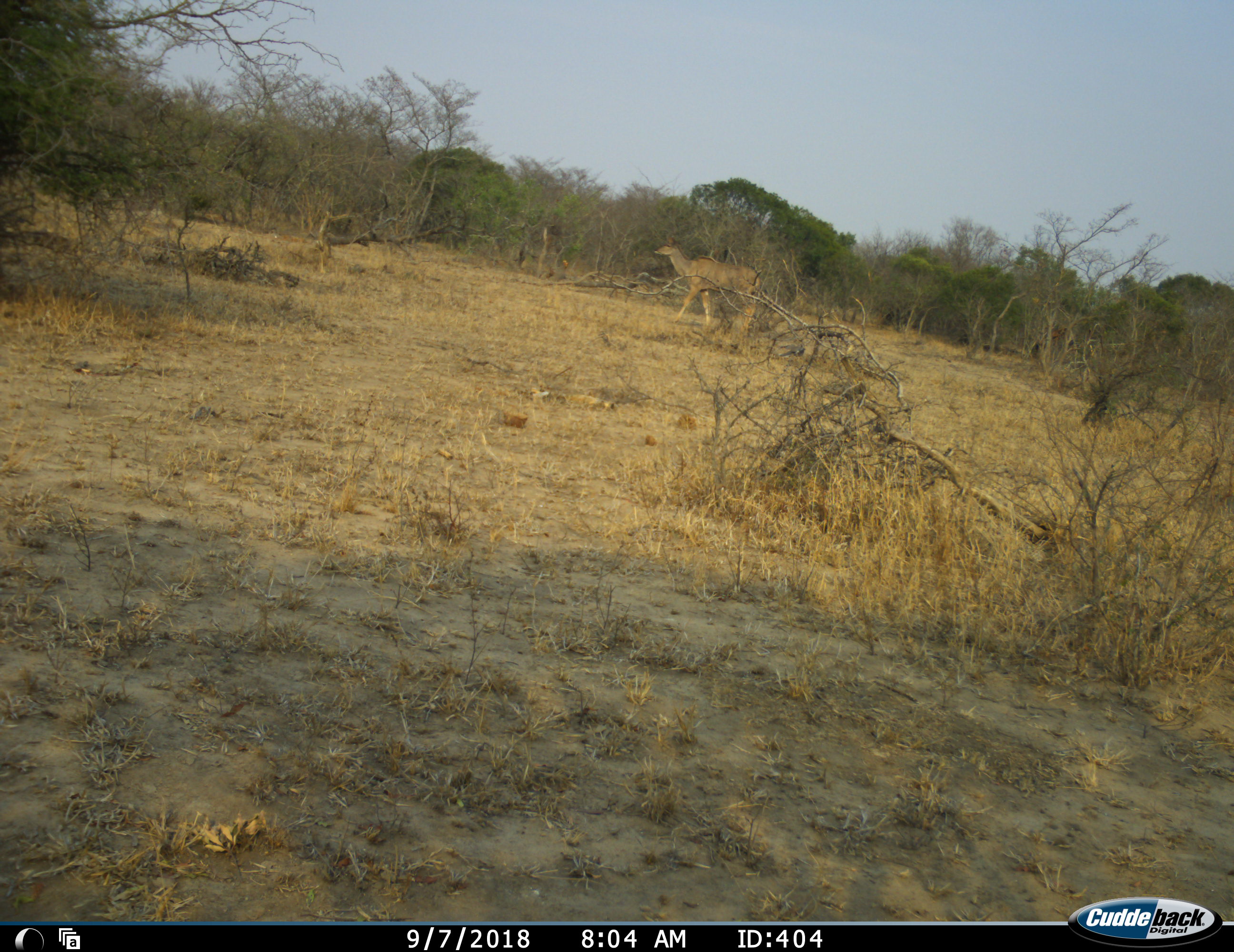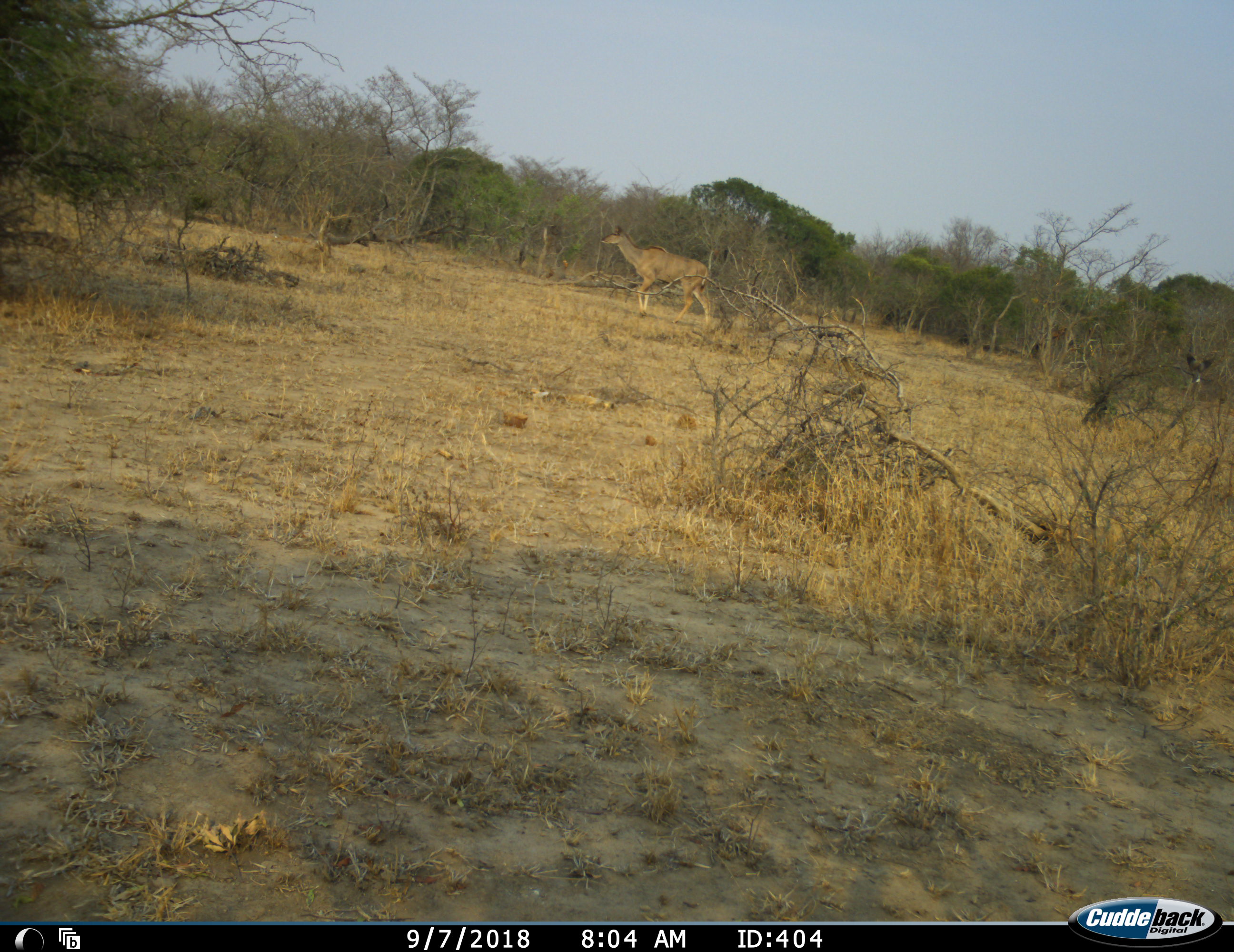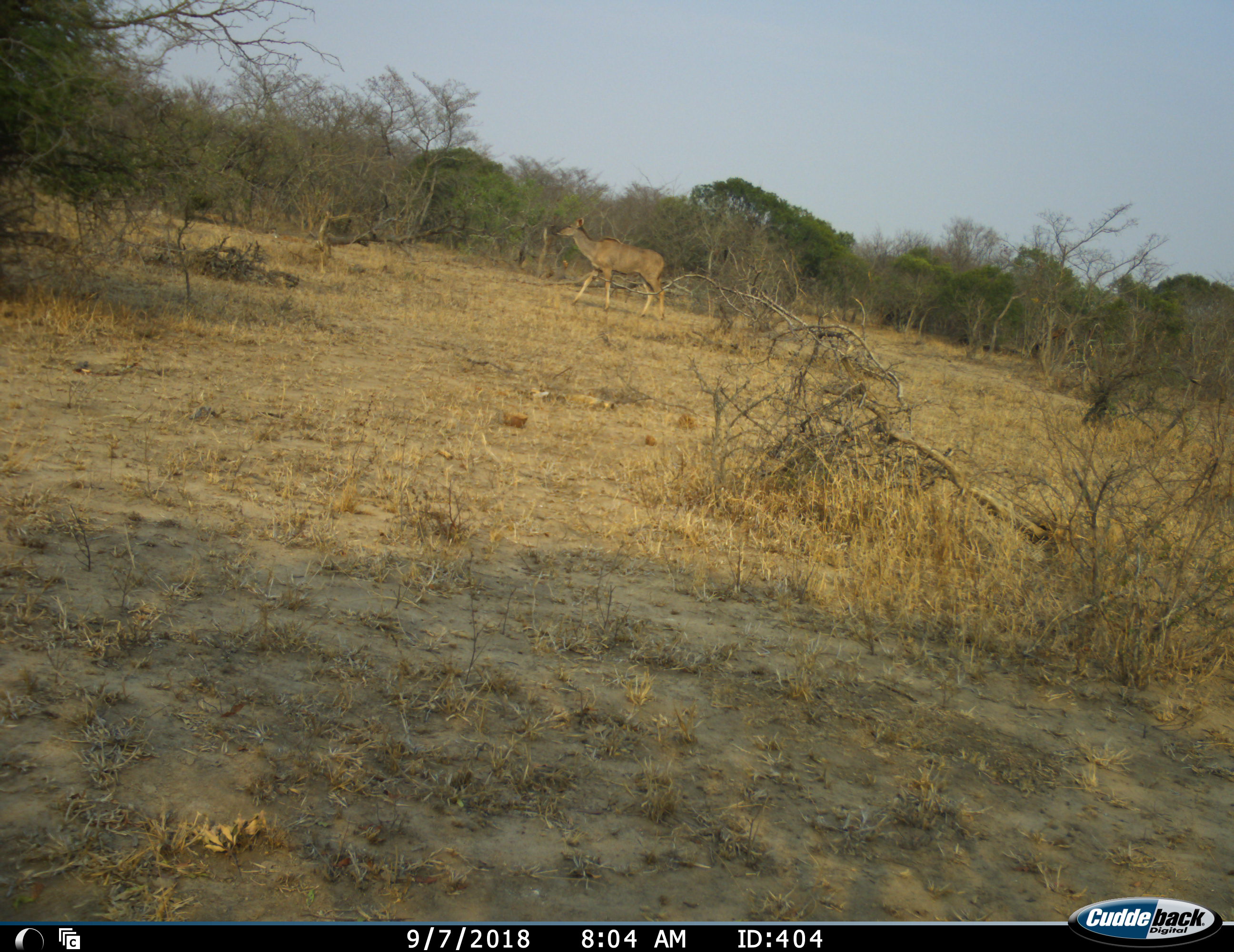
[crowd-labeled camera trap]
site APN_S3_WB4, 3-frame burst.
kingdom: Animalia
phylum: Chordata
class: Mammalia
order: Artiodactyla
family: Bovidae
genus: Tragelaphus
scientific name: Tragelaphus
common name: kudu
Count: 1.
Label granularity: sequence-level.